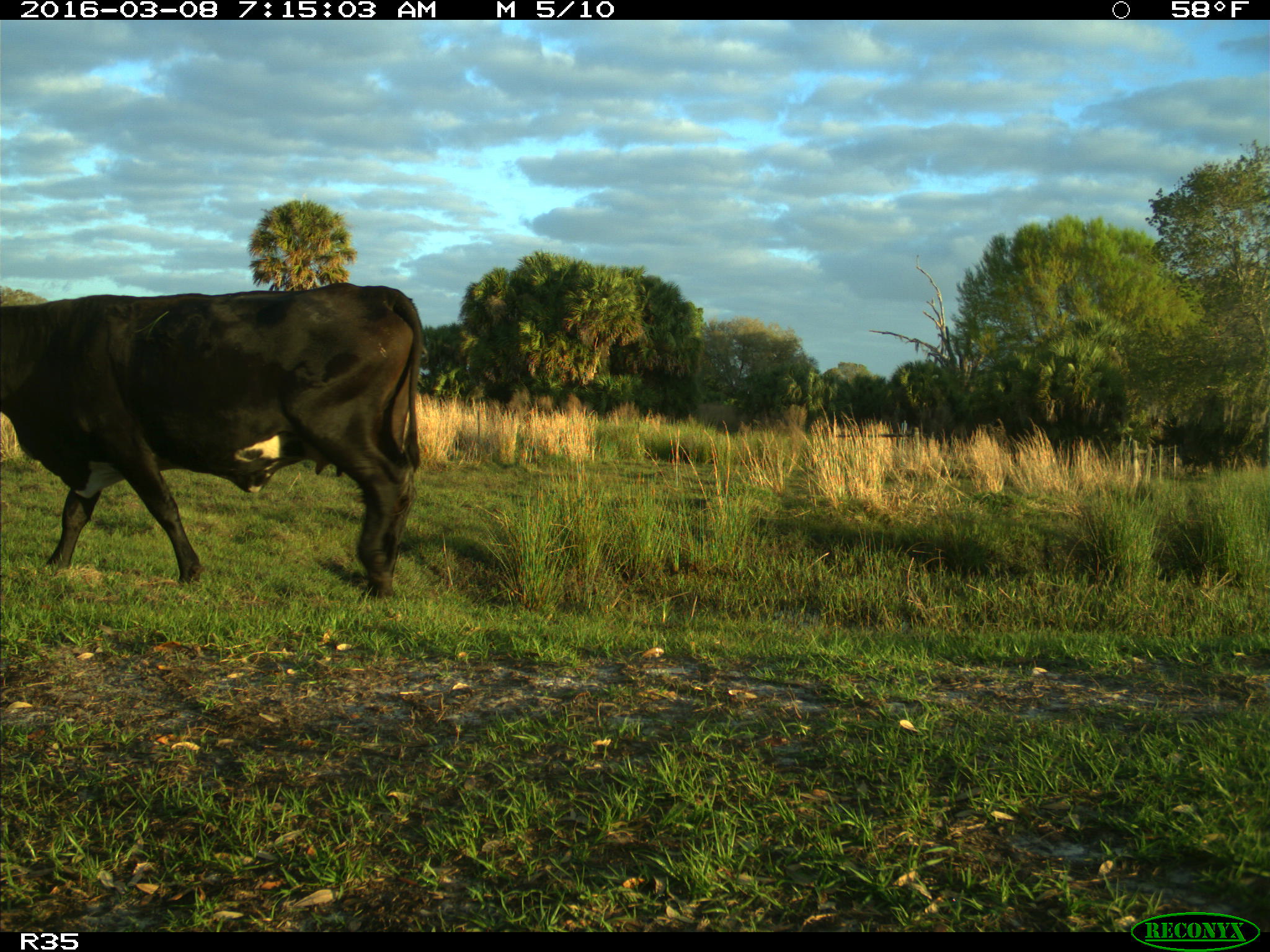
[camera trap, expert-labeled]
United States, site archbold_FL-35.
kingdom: Animalia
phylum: Chordata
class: Mammalia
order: Artiodactyla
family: Bovidae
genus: Bos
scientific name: Bos taurus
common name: domestic cow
Bos taurus (domestic cow).